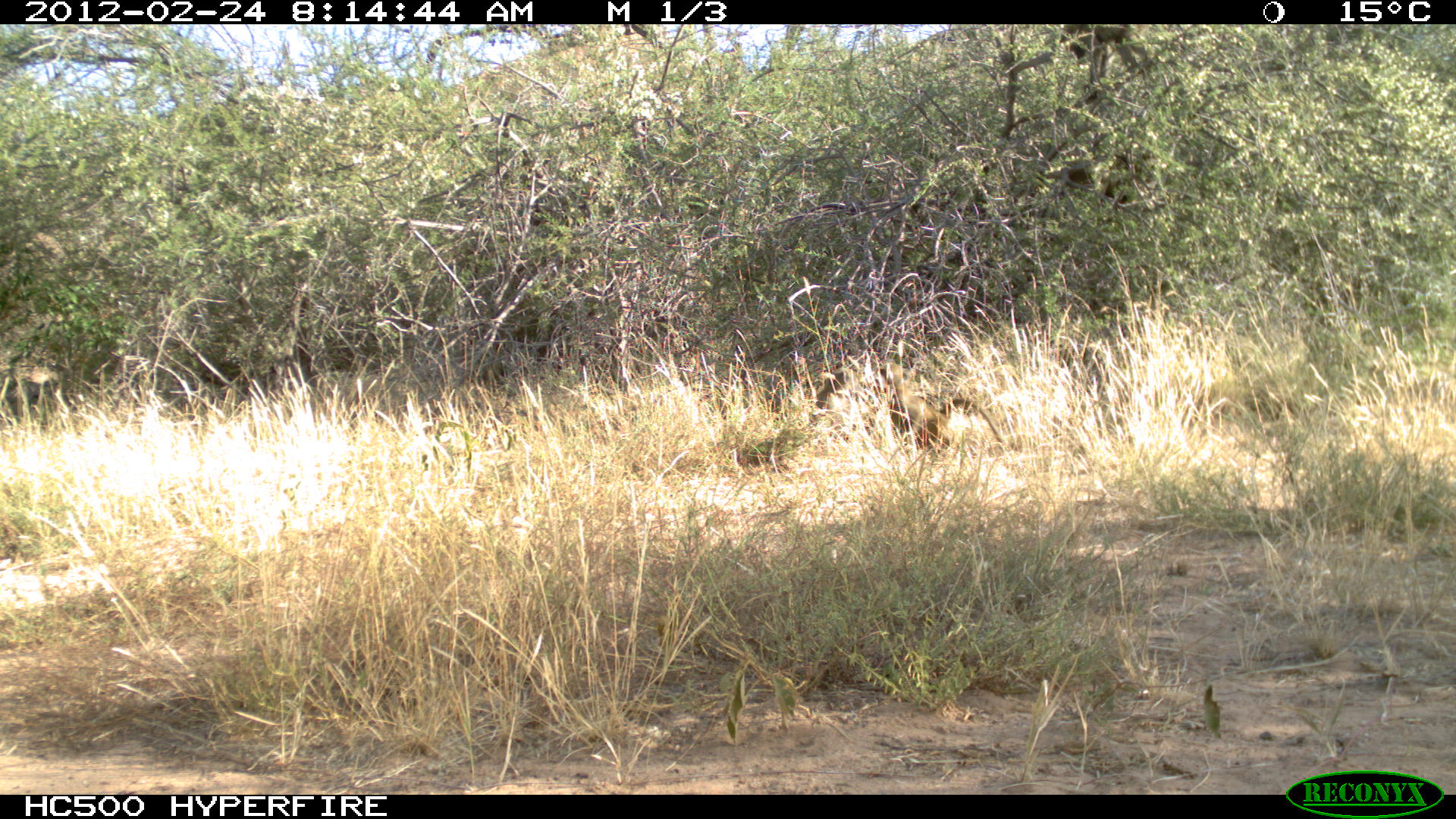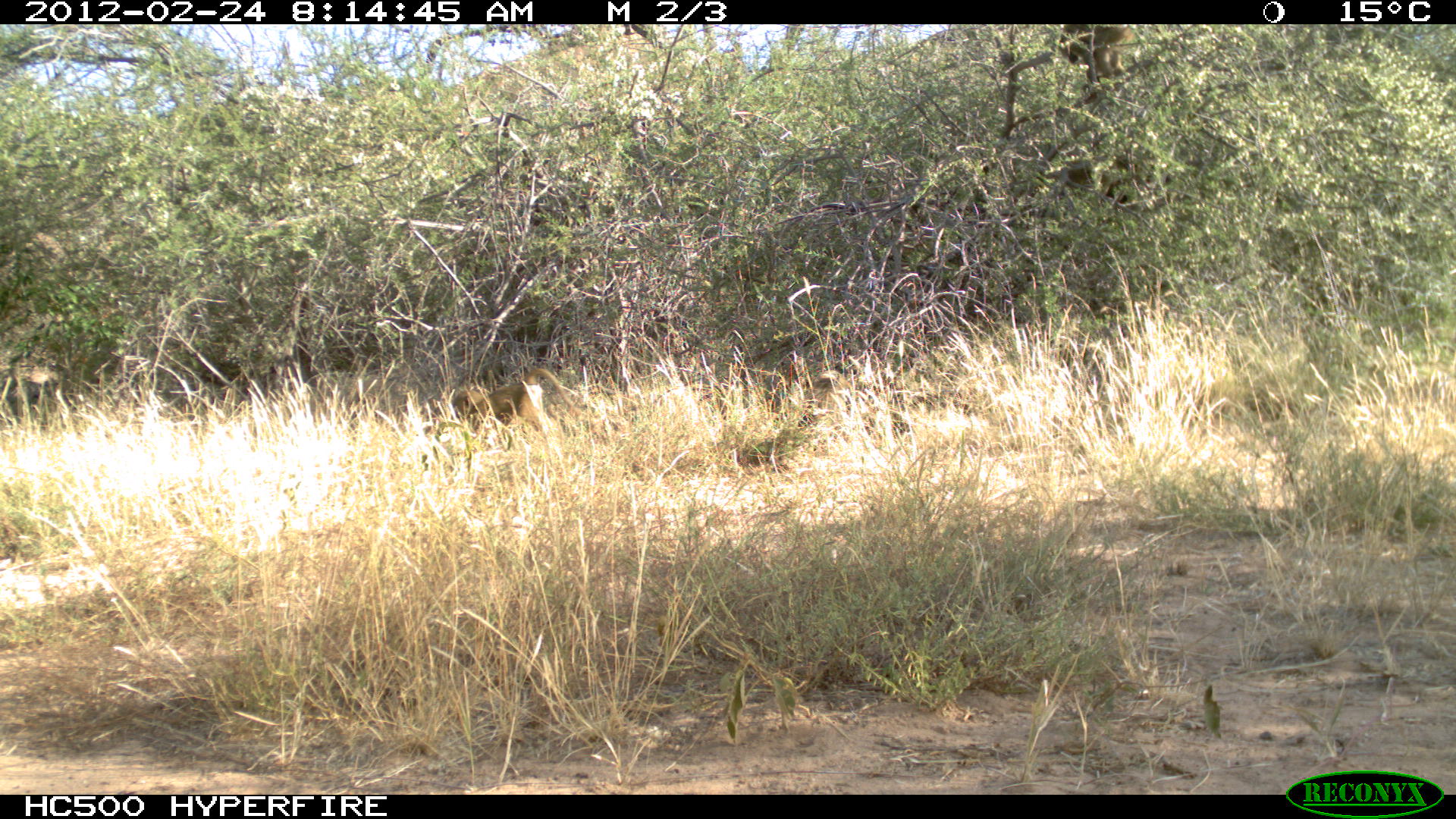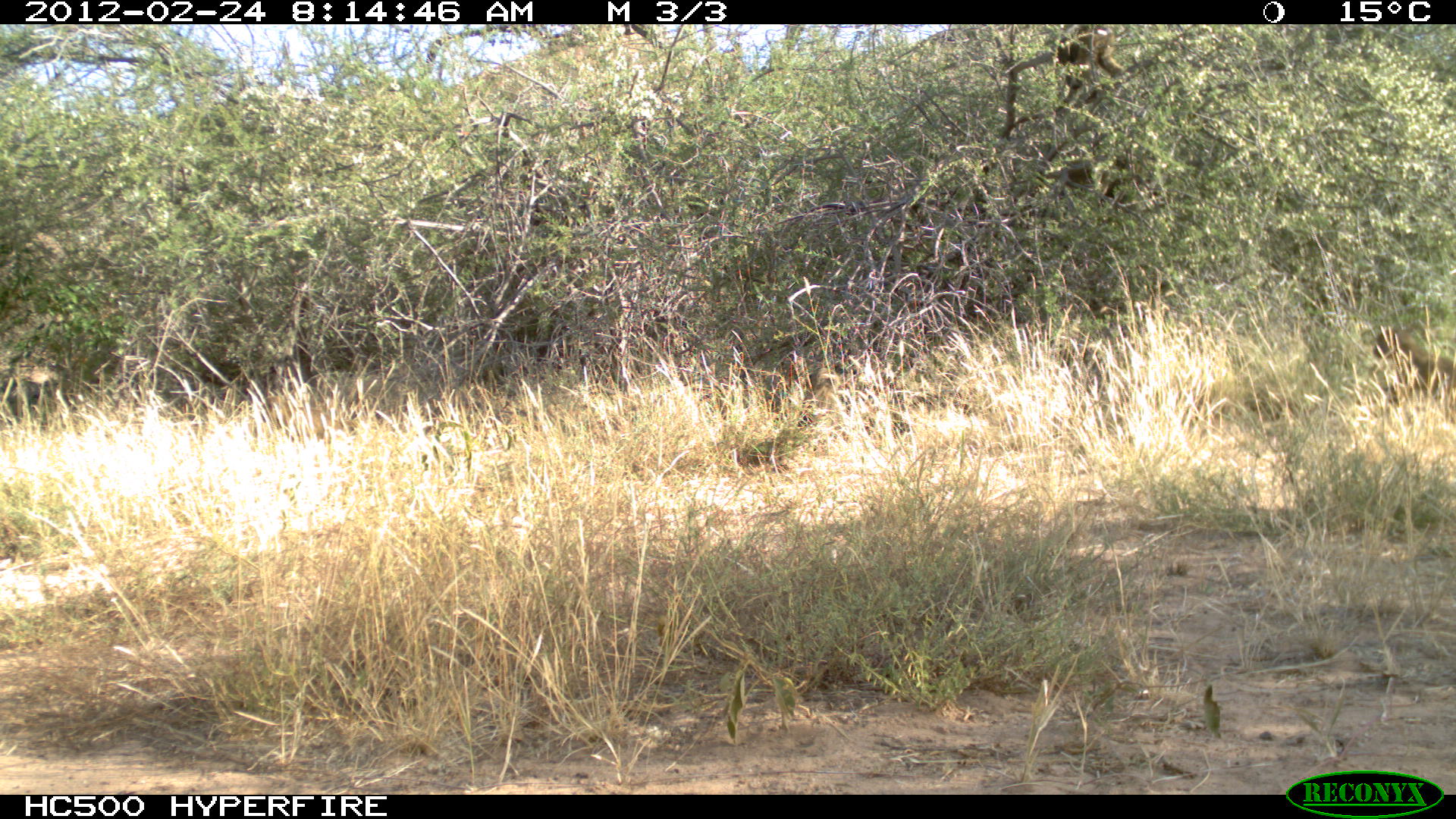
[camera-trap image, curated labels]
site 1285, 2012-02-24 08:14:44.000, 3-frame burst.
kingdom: Animalia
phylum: Chordata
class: Mammalia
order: Primates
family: Cercopithecidae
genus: Papio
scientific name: Papio anubis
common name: olive baboon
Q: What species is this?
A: Papio anubis (olive baboon).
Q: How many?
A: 3.